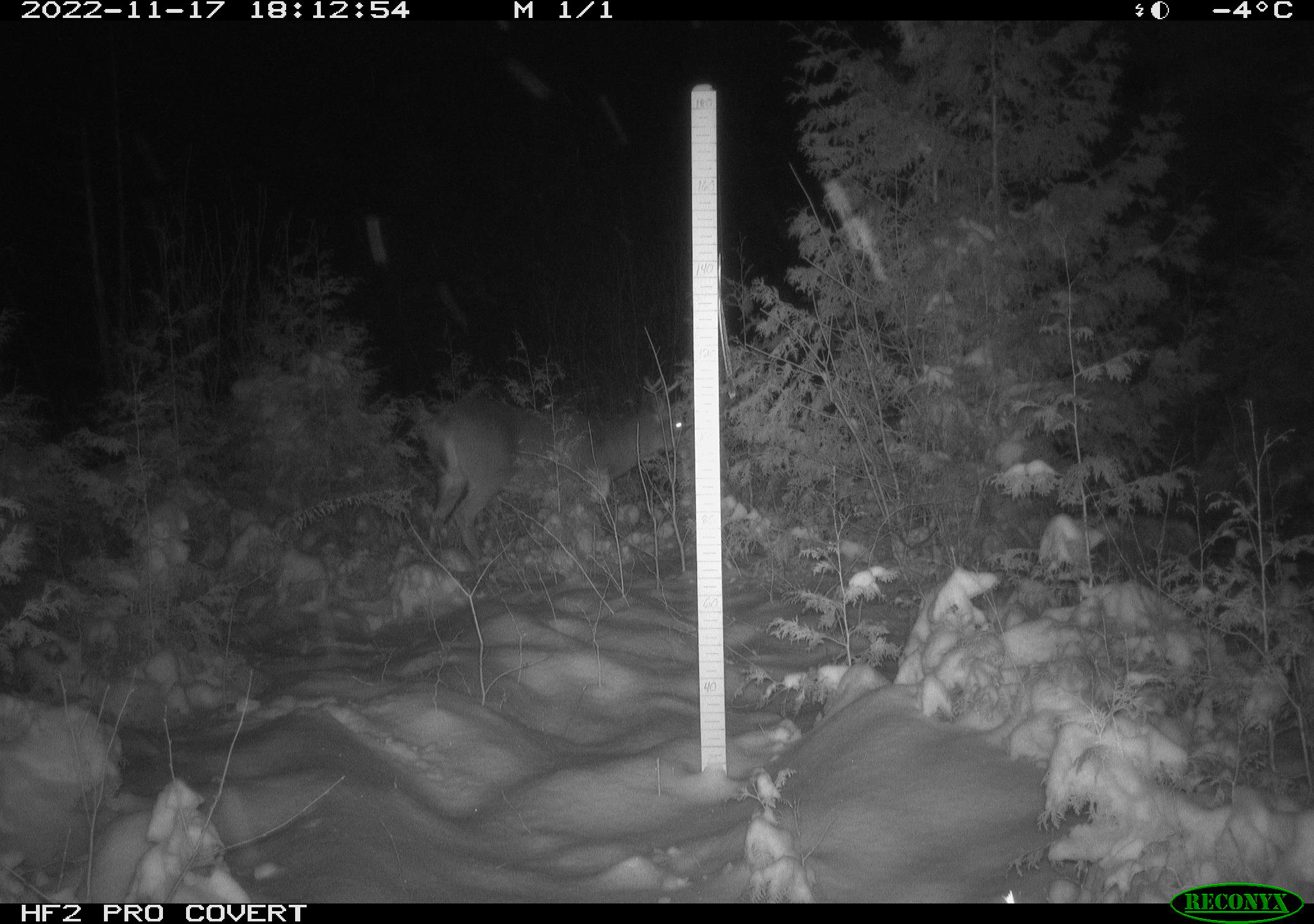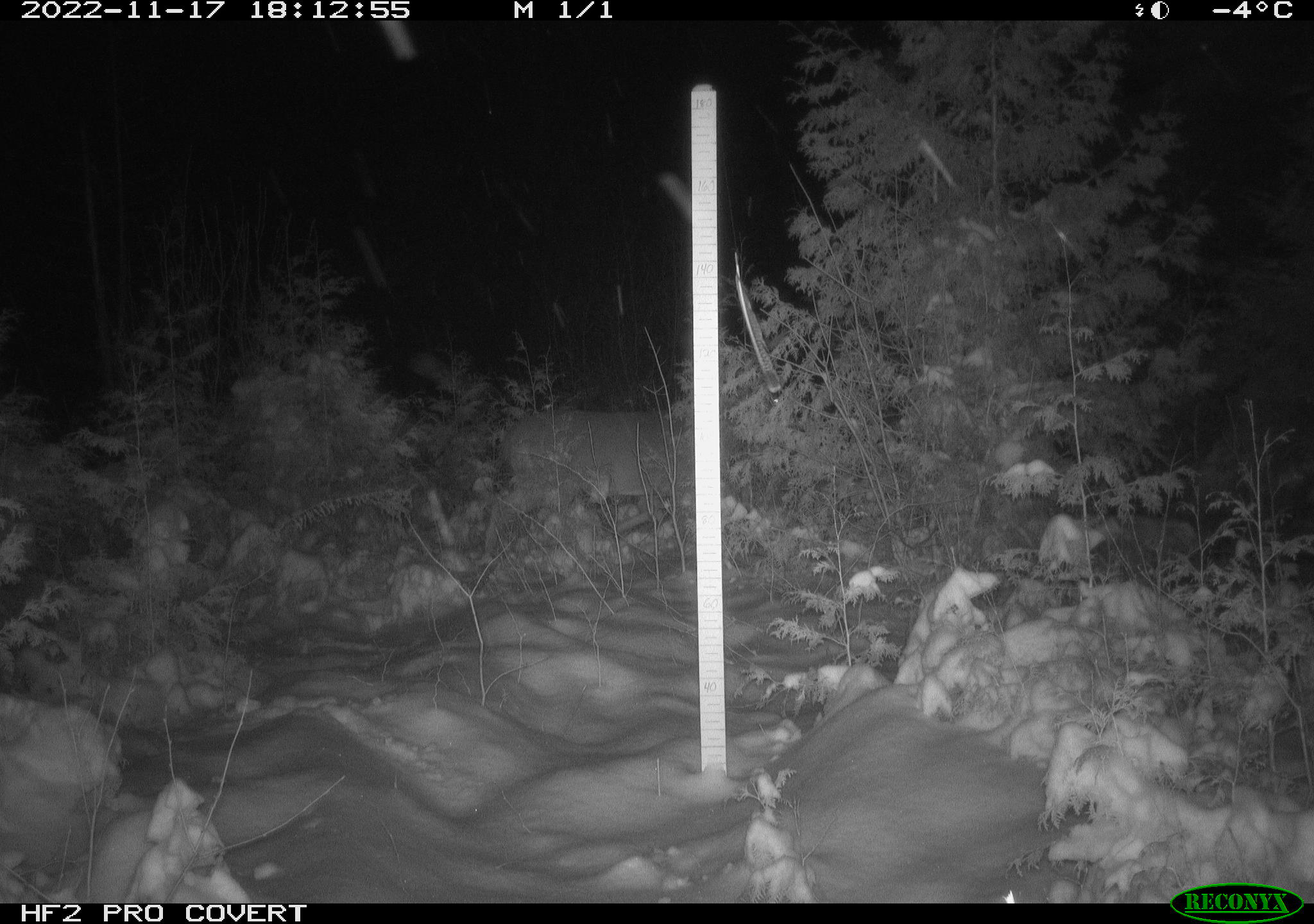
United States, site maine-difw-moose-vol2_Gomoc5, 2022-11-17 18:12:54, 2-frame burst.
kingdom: Animalia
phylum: Chordata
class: Mammalia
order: Artiodactyla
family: Cervidae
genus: Odocoileus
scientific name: Odocoileus virginianus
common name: white-tailed deer